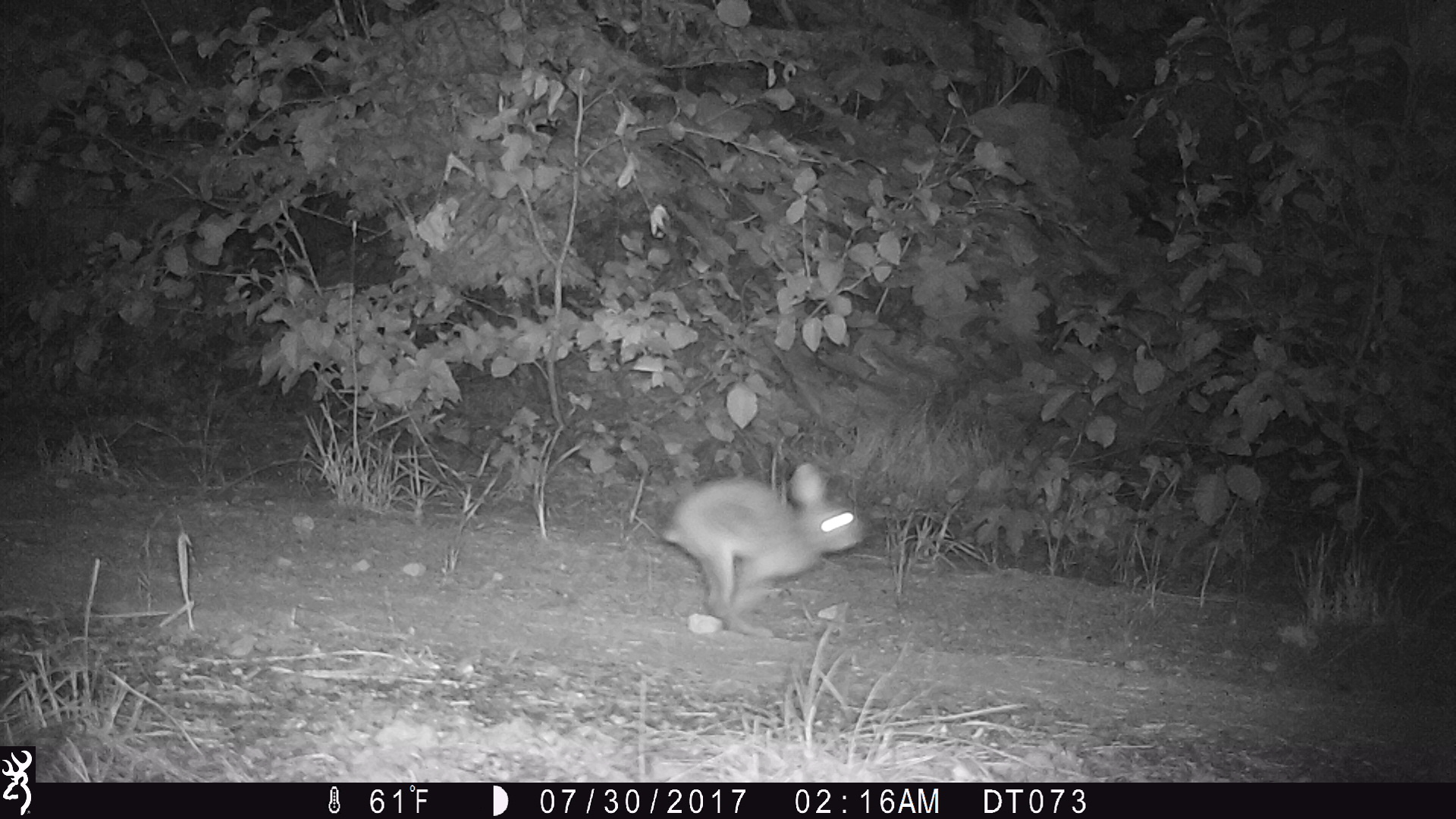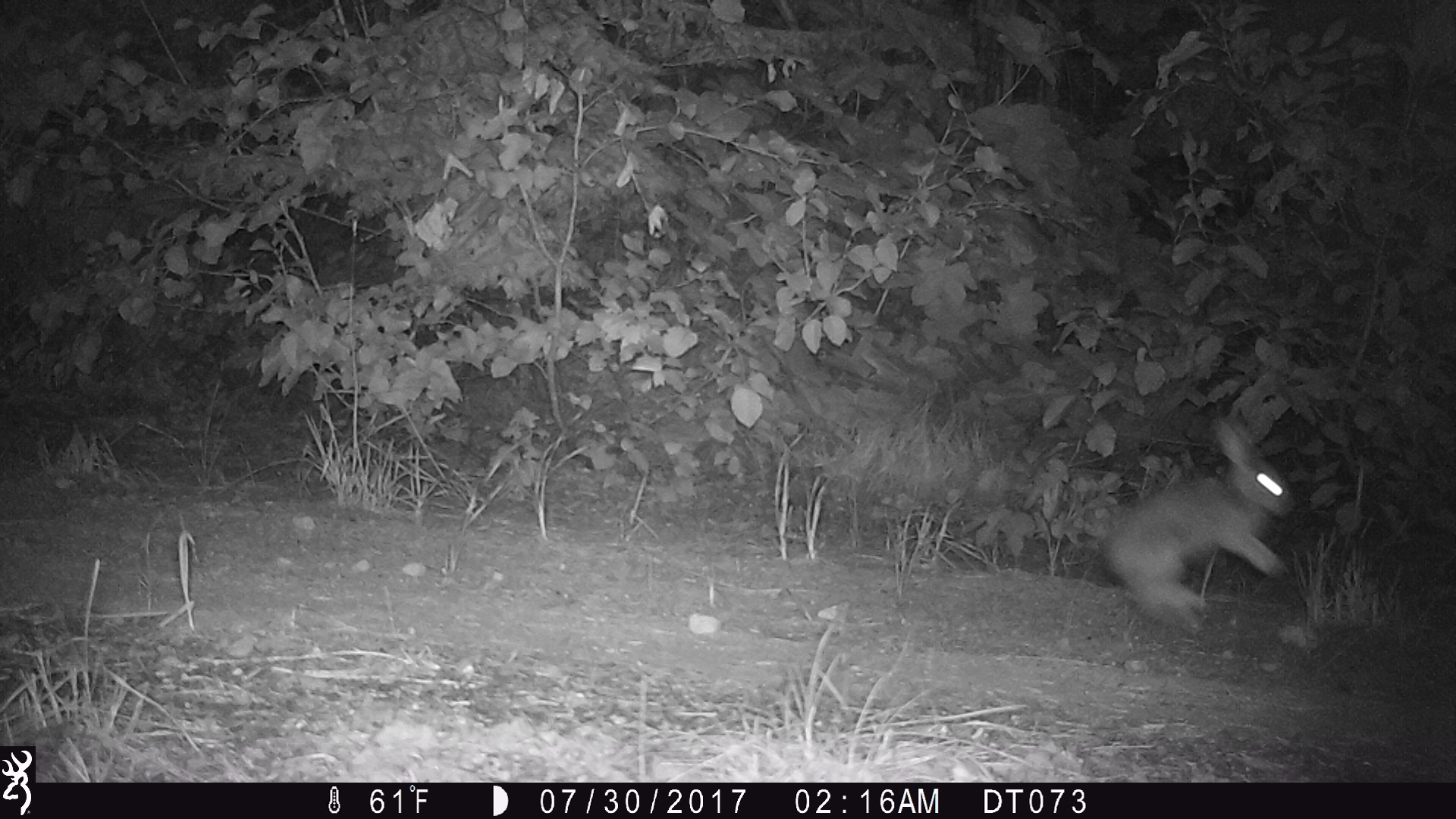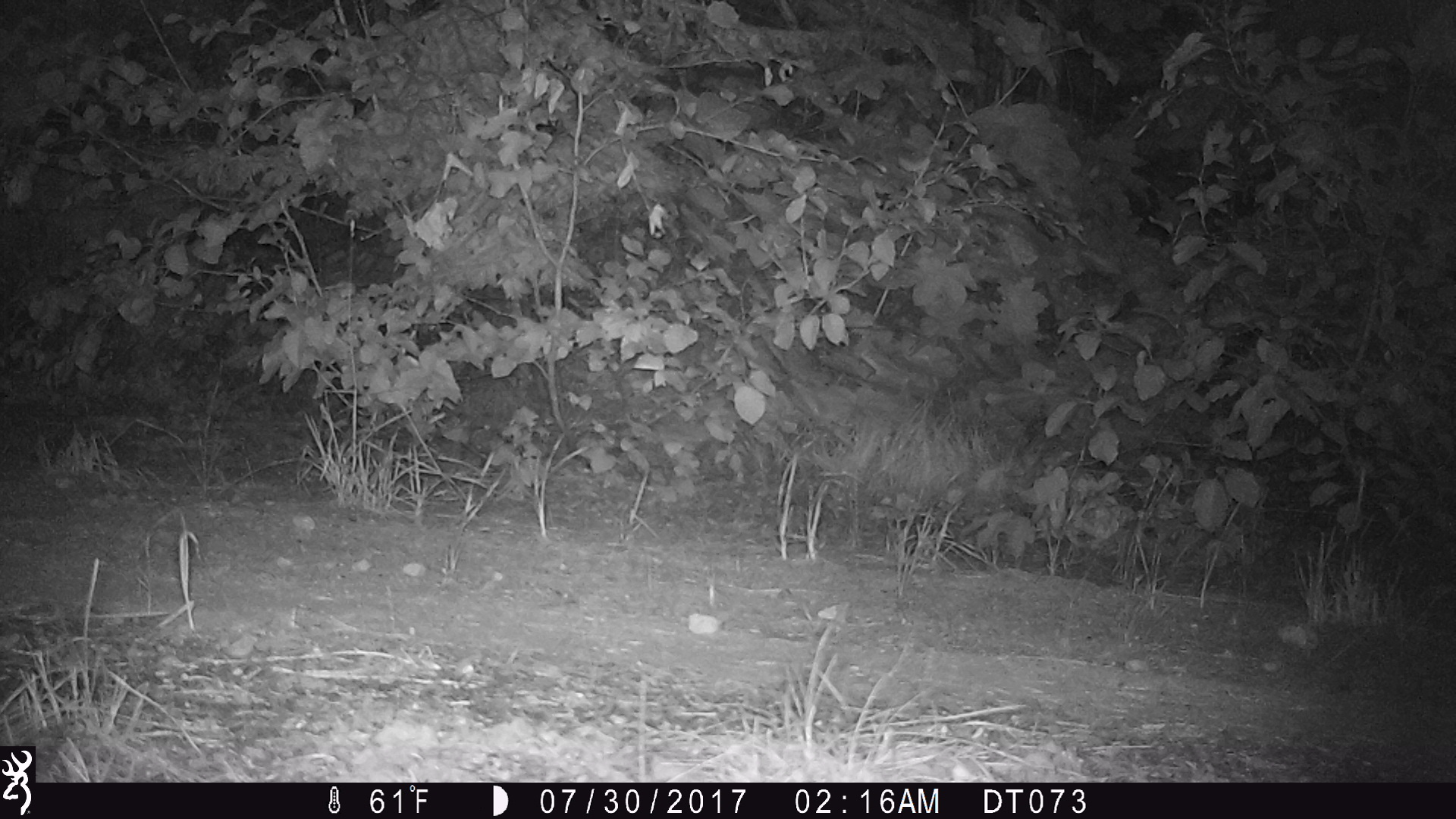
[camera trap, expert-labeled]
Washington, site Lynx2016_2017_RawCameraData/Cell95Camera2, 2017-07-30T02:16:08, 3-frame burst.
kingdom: Animalia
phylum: Chordata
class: Mammalia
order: Lagomorpha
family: Leporidae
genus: Lepus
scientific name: Lepus americanus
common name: snowshoe hare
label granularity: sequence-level